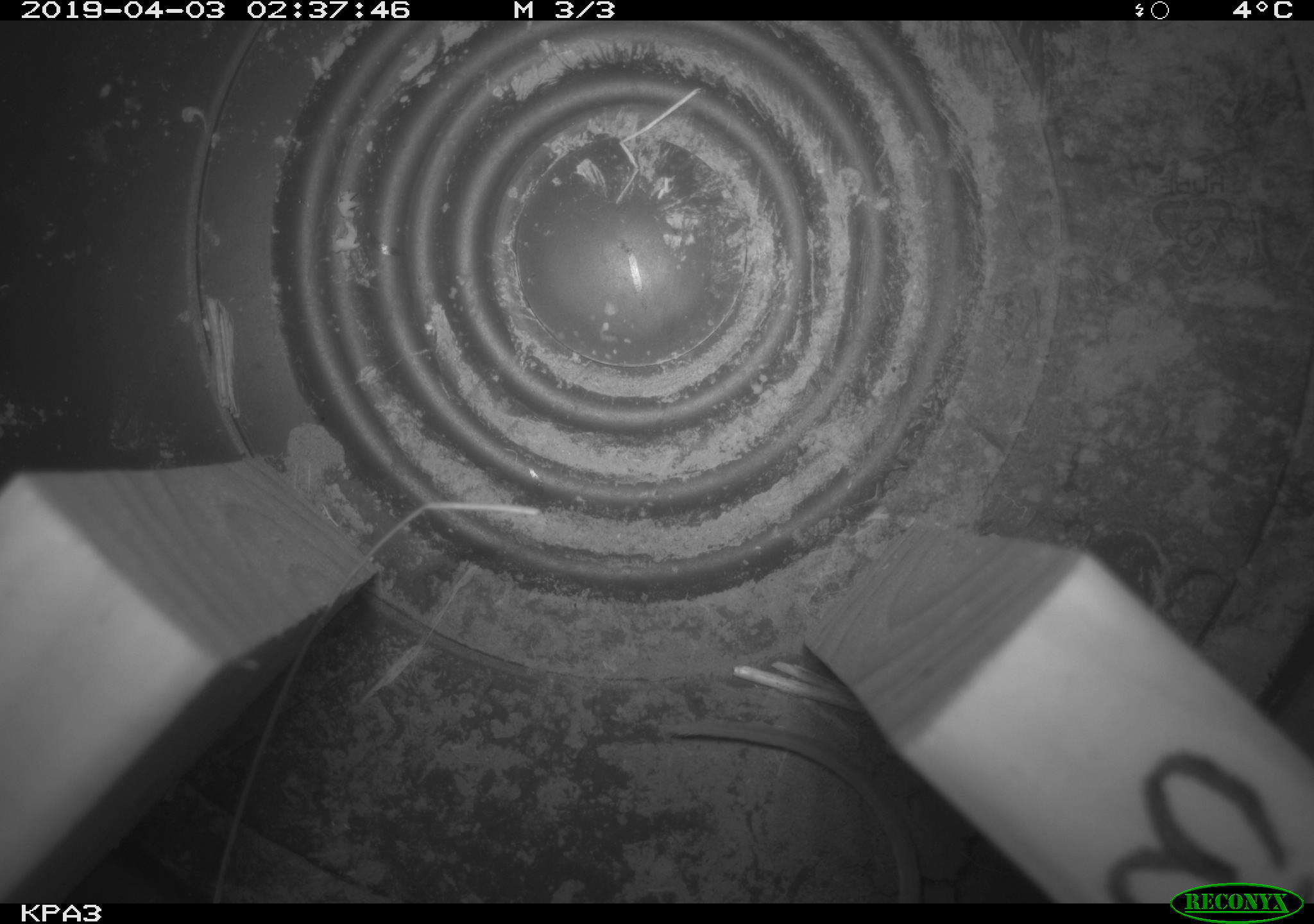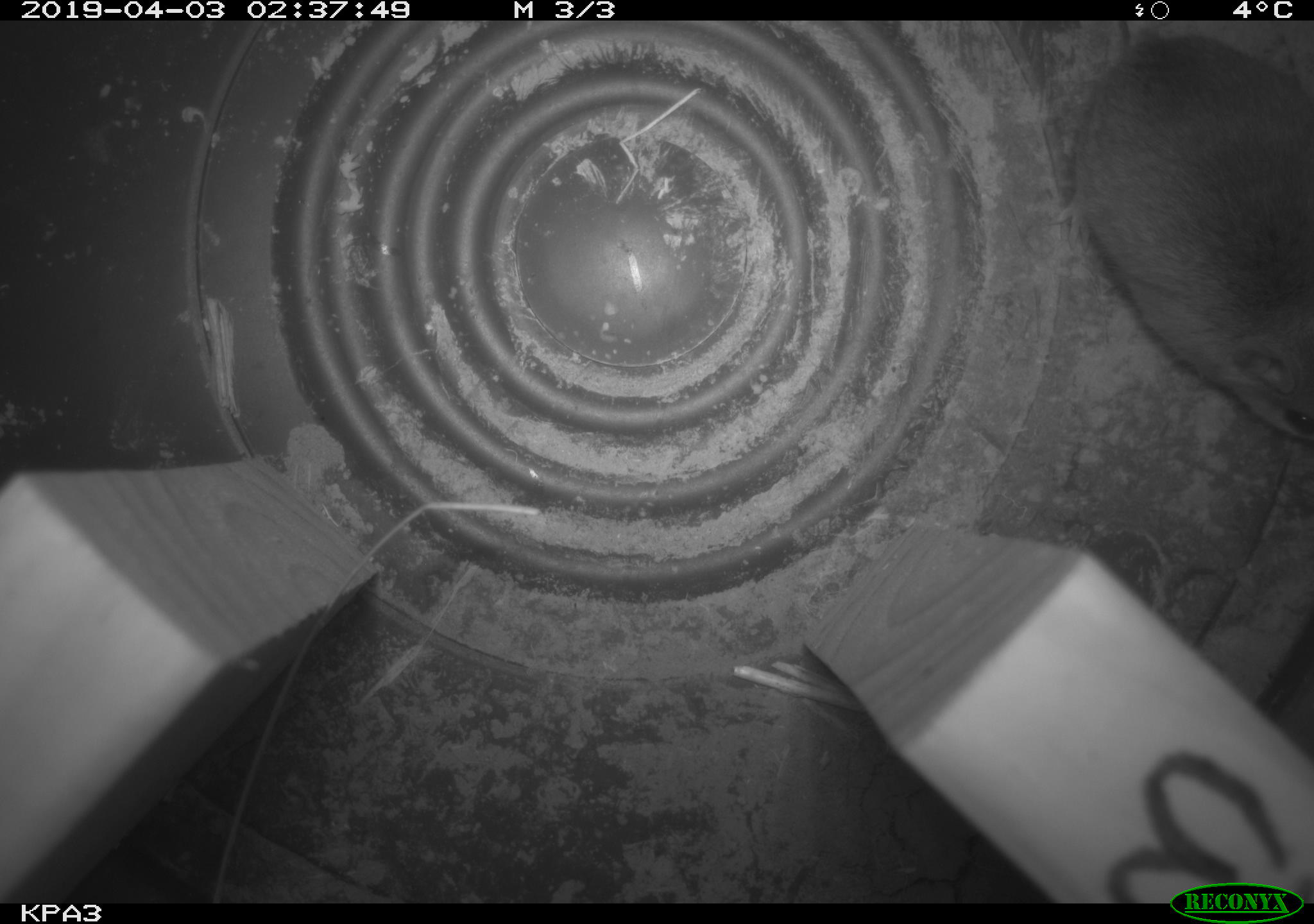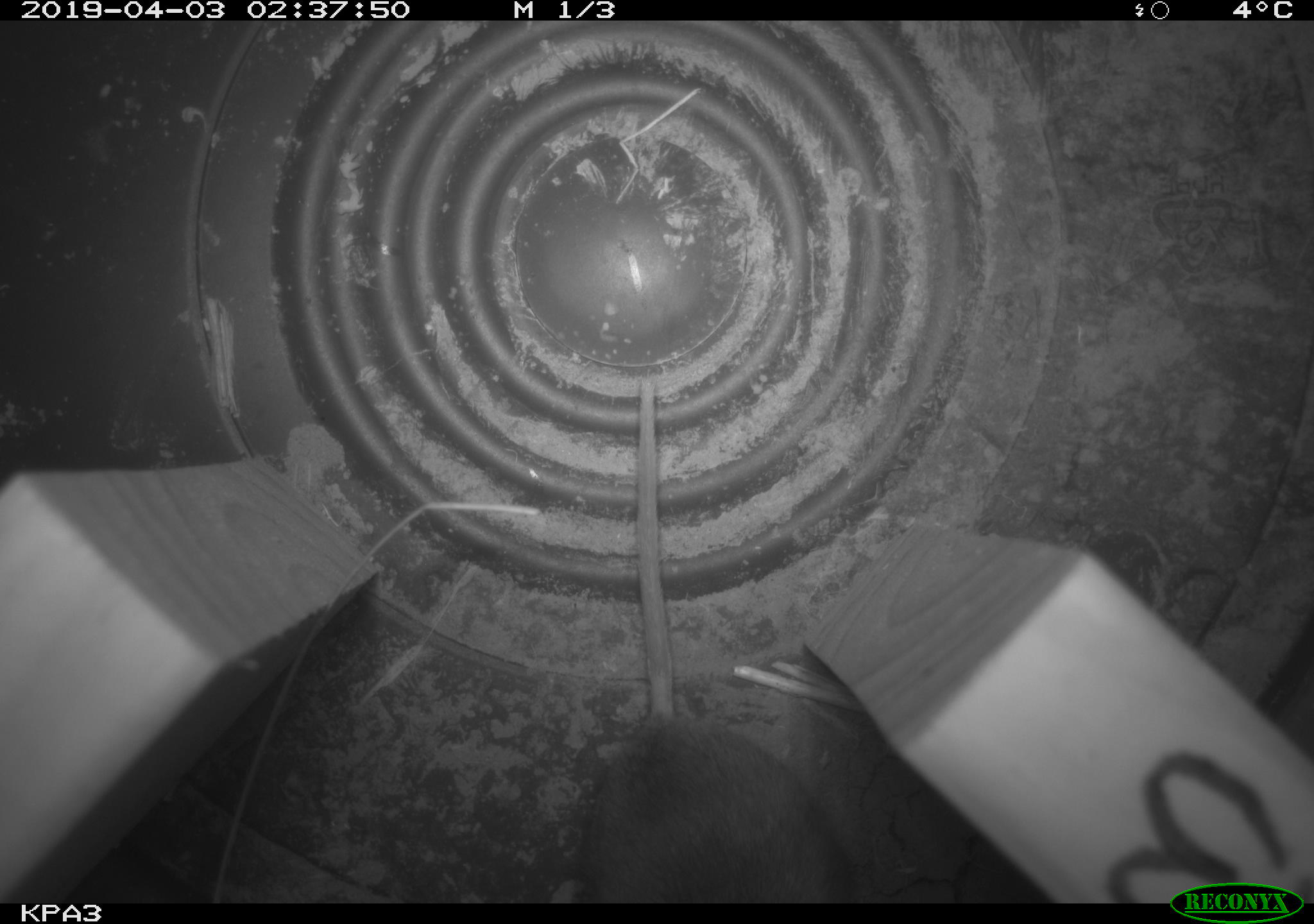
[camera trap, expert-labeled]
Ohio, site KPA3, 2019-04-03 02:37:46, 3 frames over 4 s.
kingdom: Animalia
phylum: Chordata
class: Mammalia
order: Rodentia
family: Cricetidae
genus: Peromyscus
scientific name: Peromyscus leucopus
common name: white-footed mouse